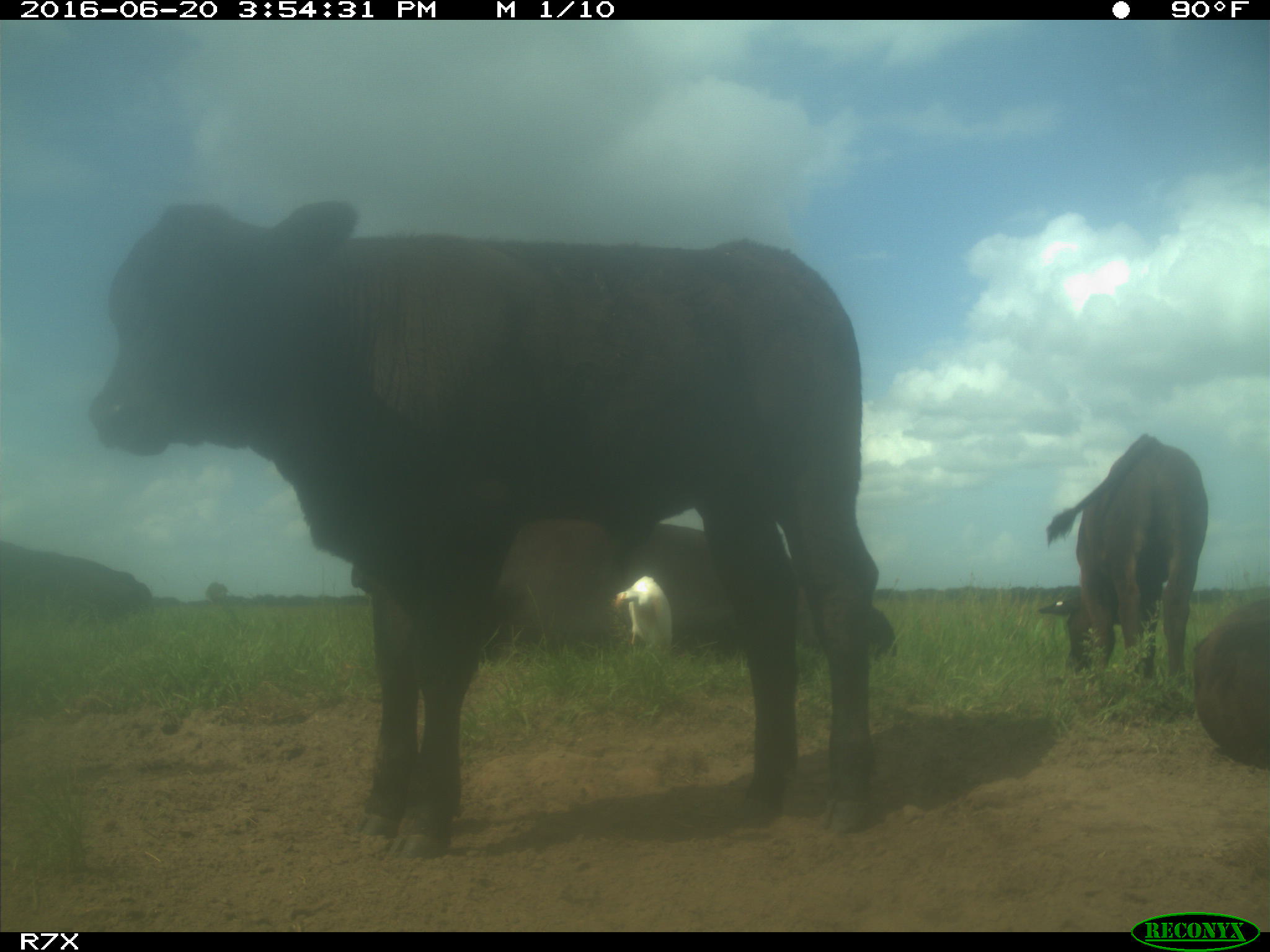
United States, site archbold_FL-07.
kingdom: Animalia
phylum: Chordata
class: Mammalia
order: Artiodactyla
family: Bovidae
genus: Bos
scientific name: Bos taurus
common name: domestic cow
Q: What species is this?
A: Bos taurus (domestic cow).